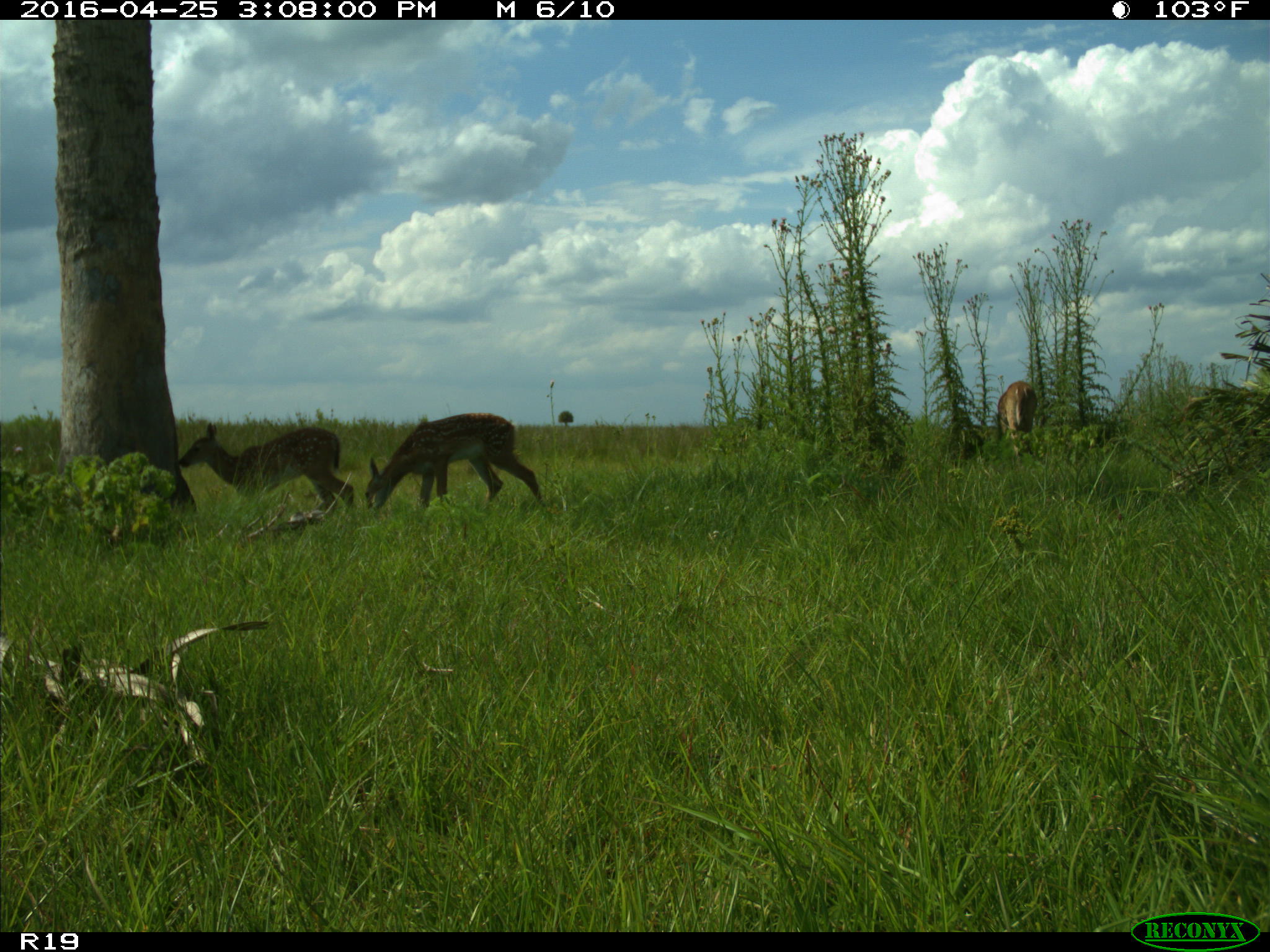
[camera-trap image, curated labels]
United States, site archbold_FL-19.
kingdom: Animalia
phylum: Chordata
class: Mammalia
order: Artiodactyla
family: Cervidae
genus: Odocoileus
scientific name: Odocoileus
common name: deer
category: unidentified deer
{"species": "unidentified deer (deer) (Odocoileus)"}